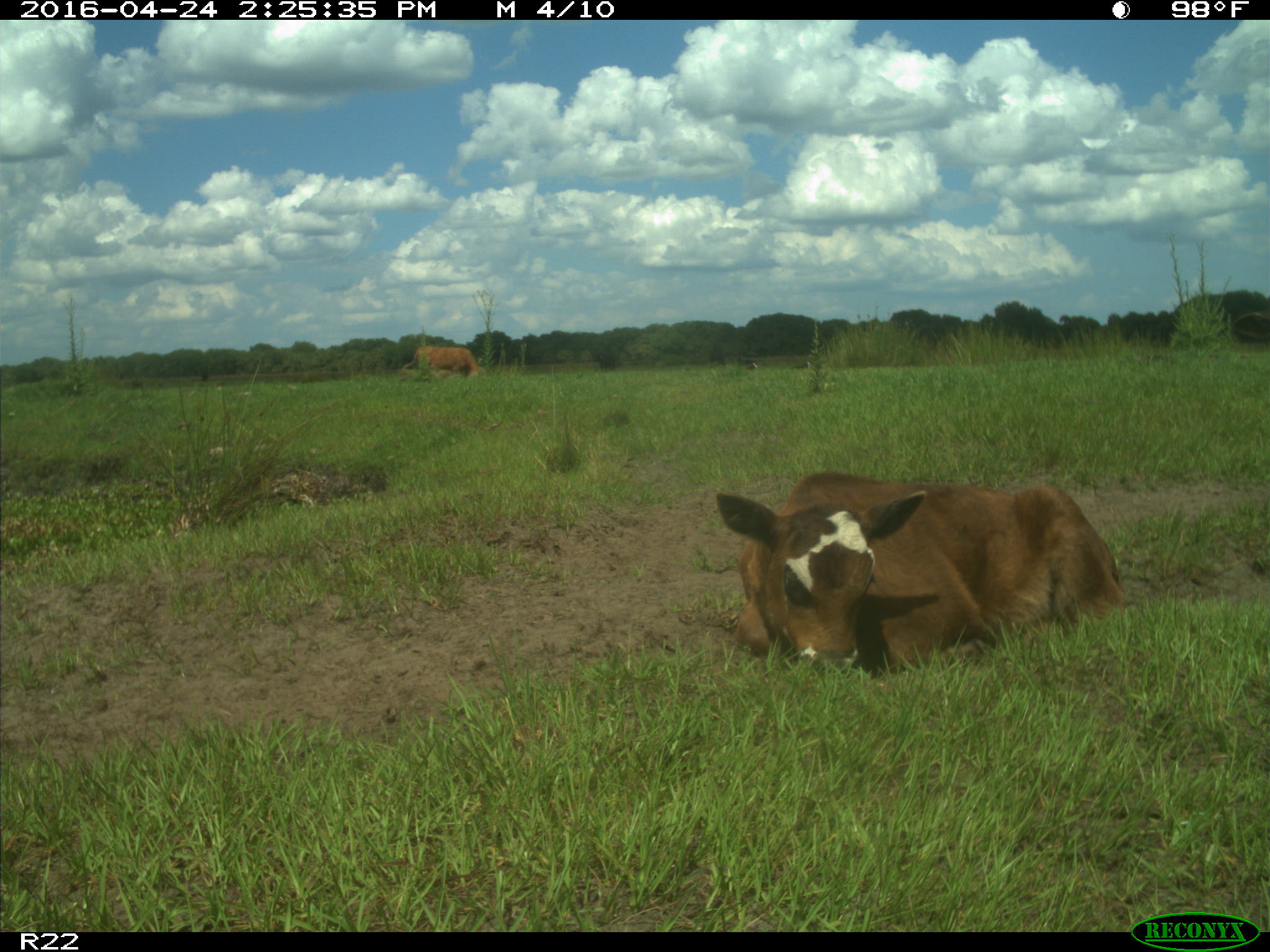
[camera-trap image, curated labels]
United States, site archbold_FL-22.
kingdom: Animalia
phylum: Chordata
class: Mammalia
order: Artiodactyla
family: Bovidae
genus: Bos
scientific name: Bos taurus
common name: domestic cow